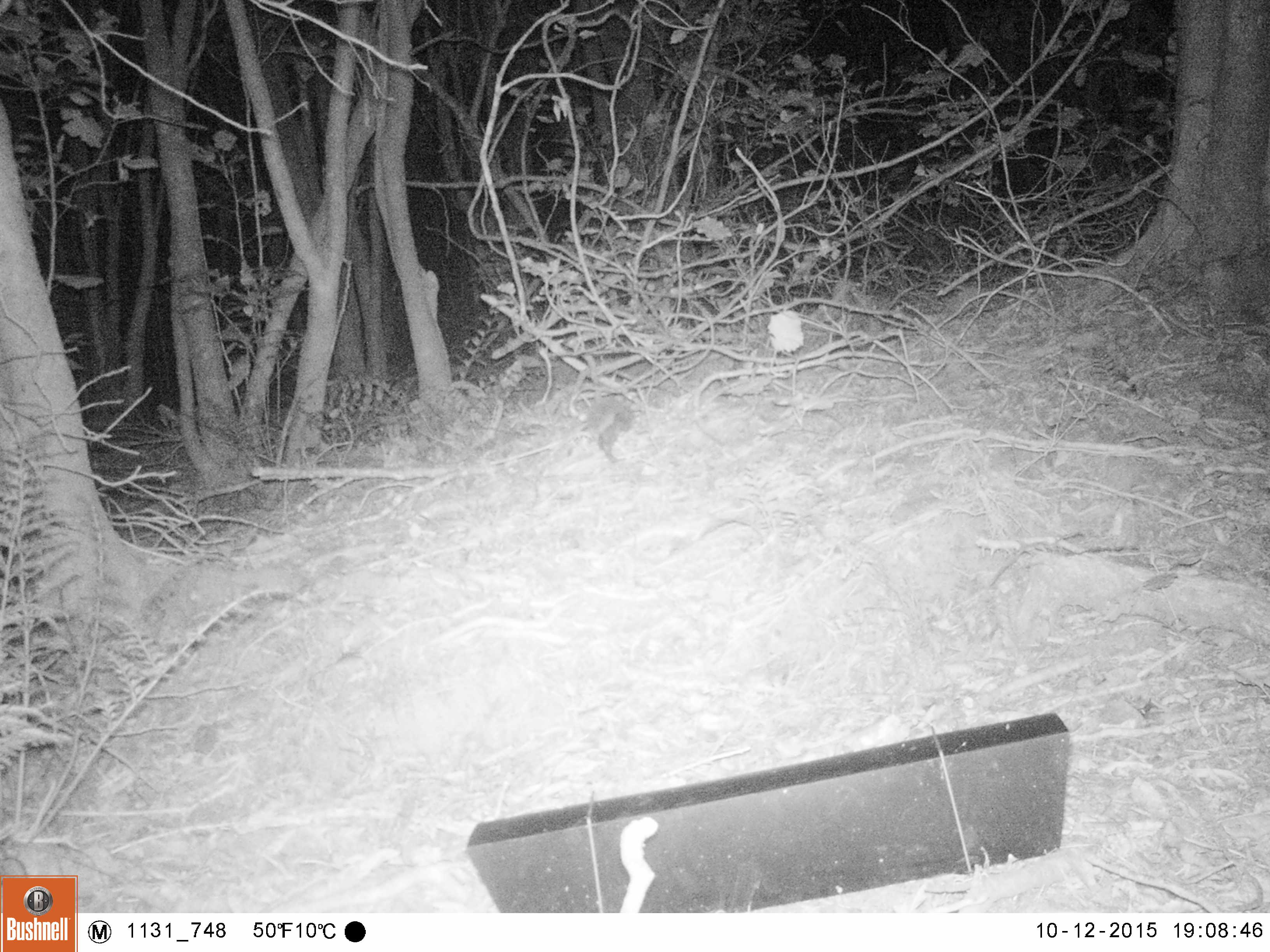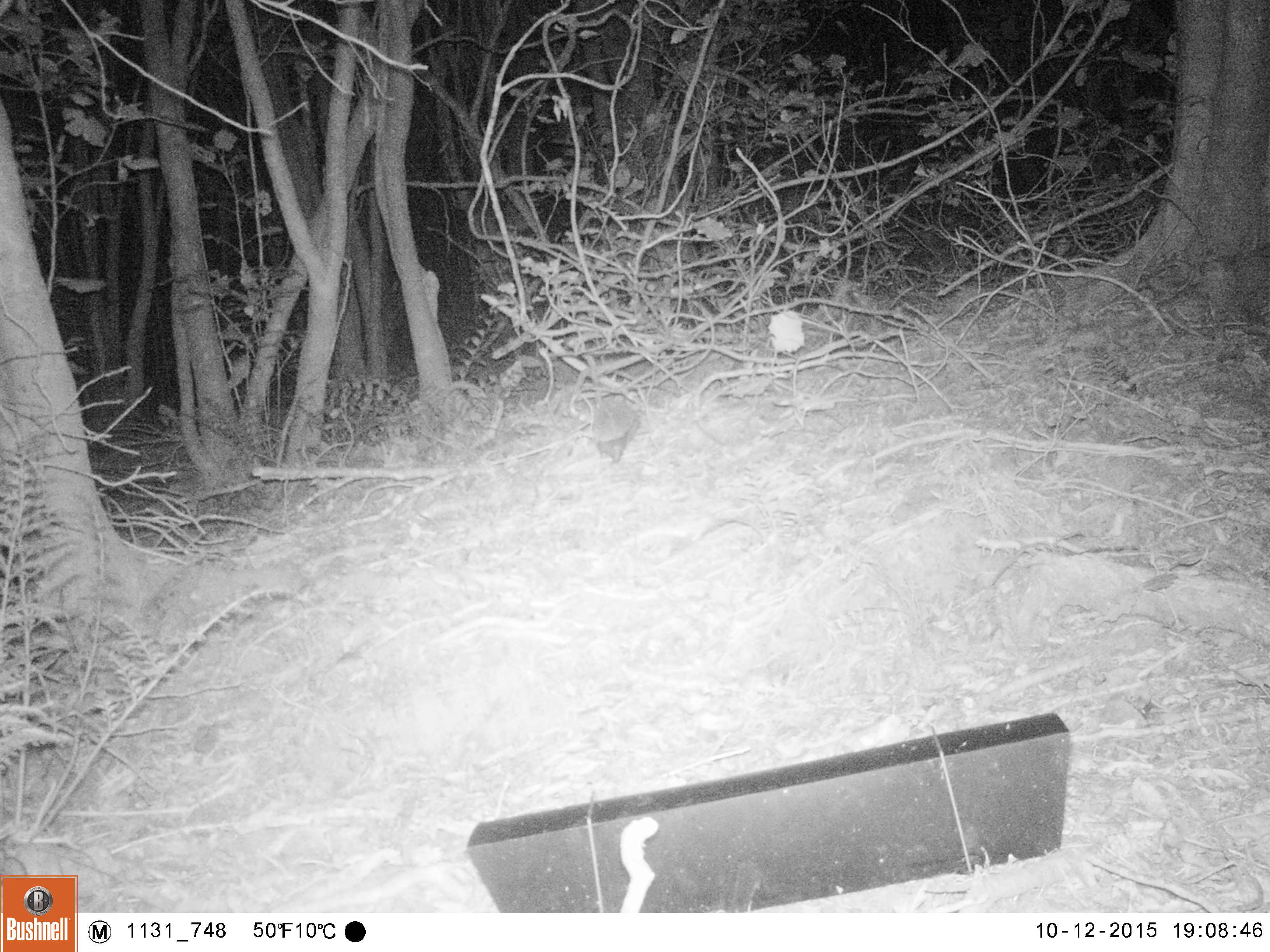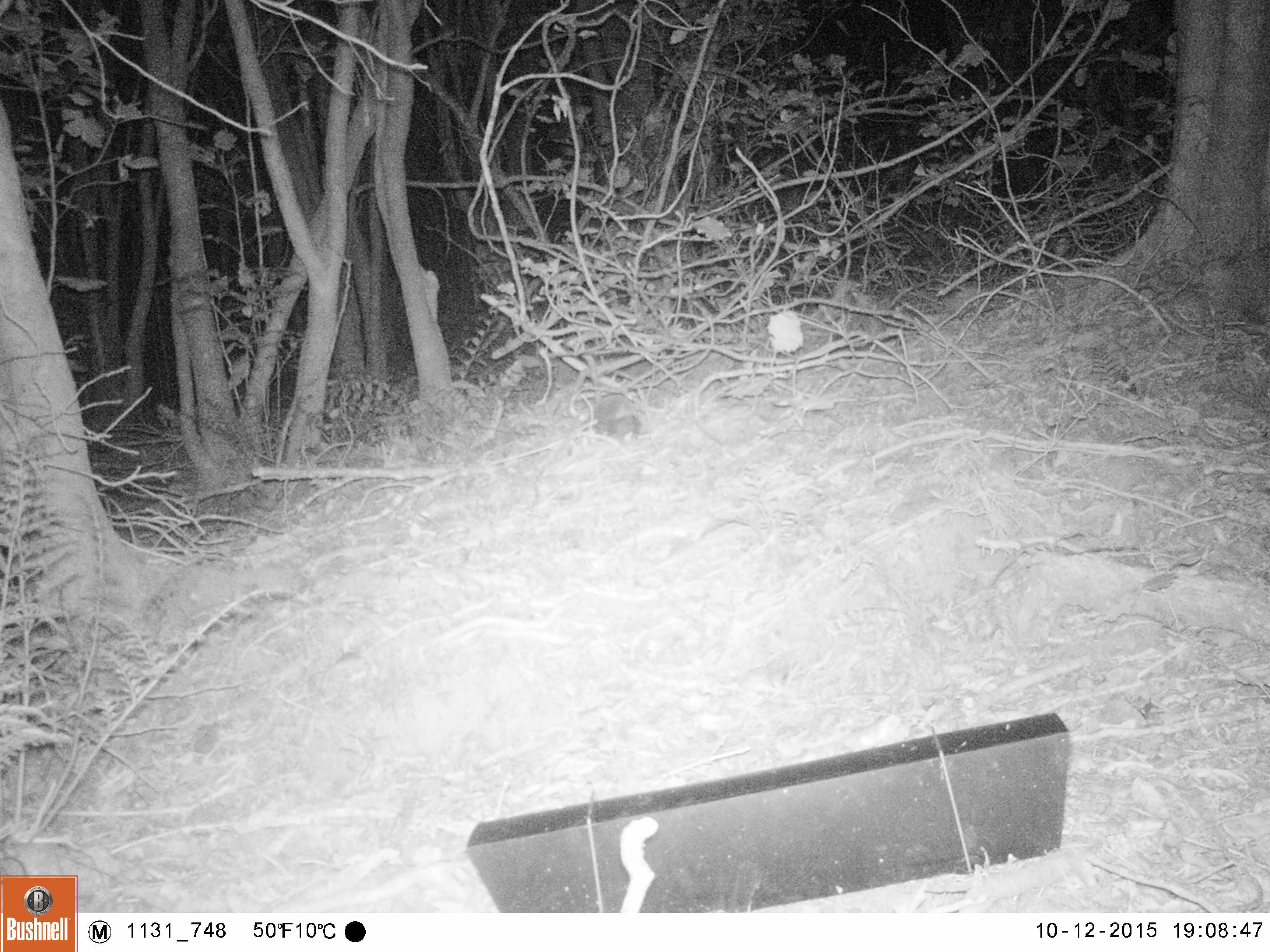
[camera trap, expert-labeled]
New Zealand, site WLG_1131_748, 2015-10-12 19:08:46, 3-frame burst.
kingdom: Animalia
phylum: Chordata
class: Mammalia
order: Eulipotyphla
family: Erinaceidae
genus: Erinaceus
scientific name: Erinaceus europaeus europaeus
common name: european hedgehog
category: hedgehog